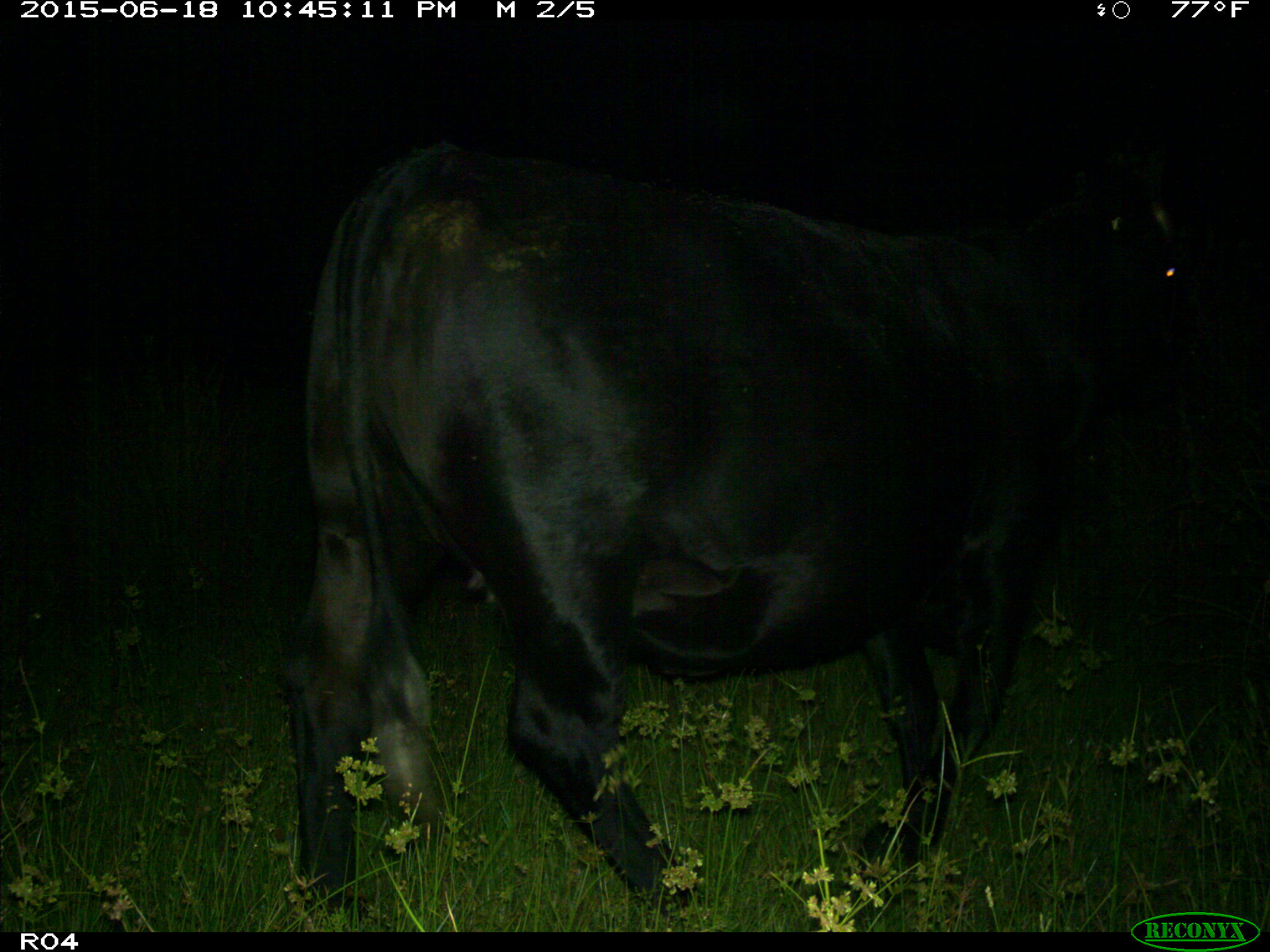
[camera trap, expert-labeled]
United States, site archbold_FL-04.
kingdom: Animalia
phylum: Chordata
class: Mammalia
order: Artiodactyla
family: Bovidae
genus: Bos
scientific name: Bos taurus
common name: domestic cow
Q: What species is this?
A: Bos taurus (domestic cow).